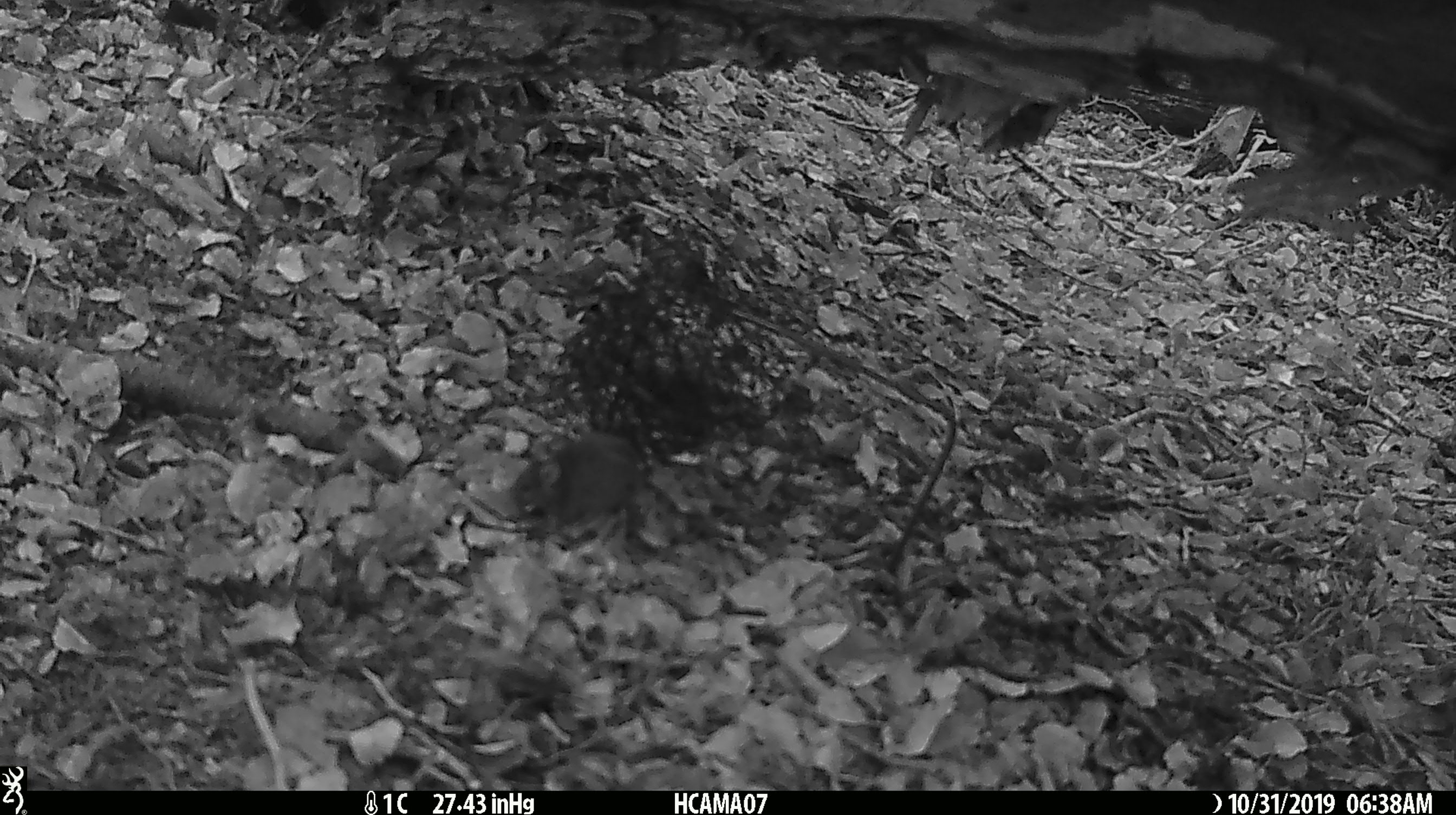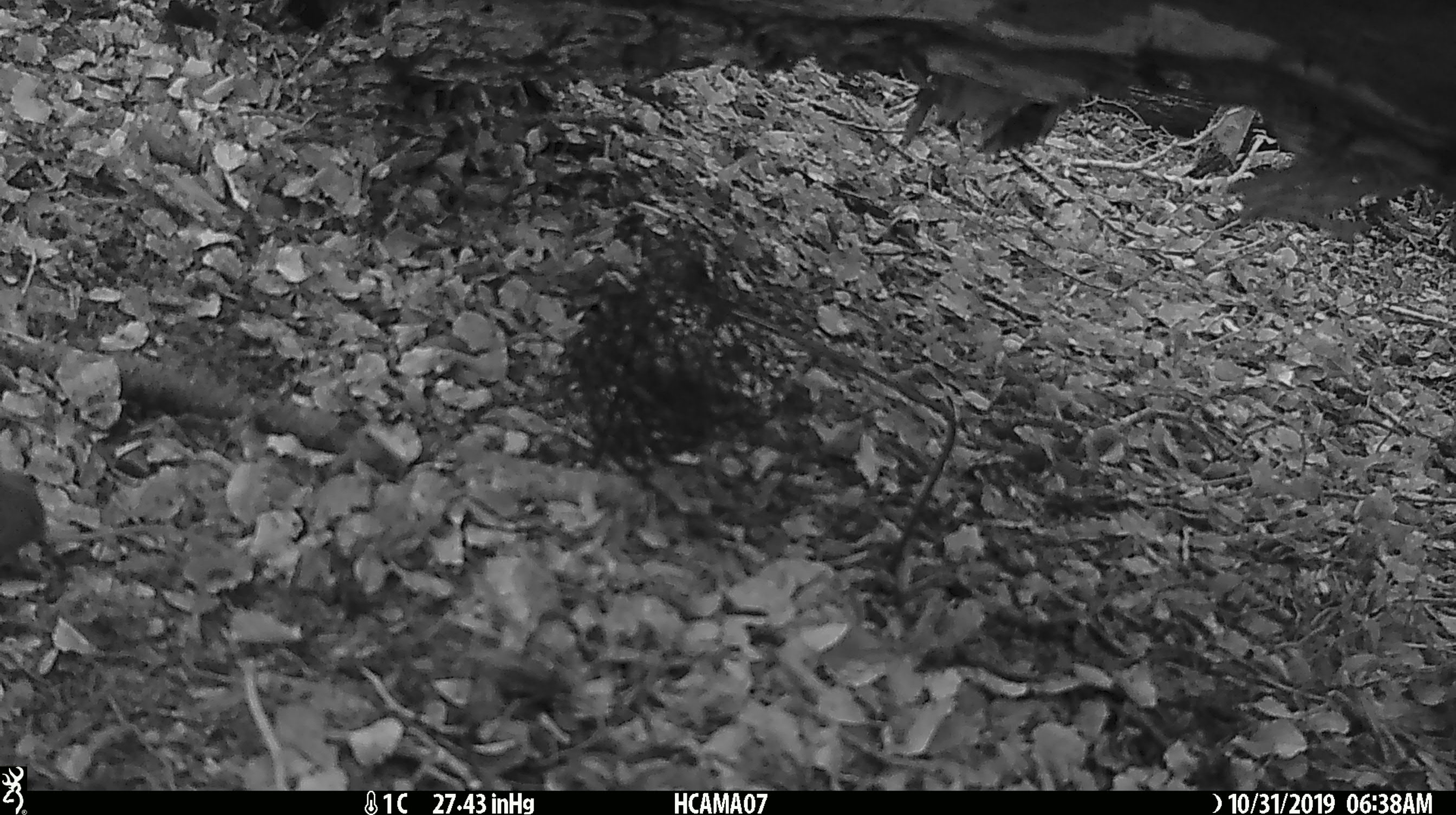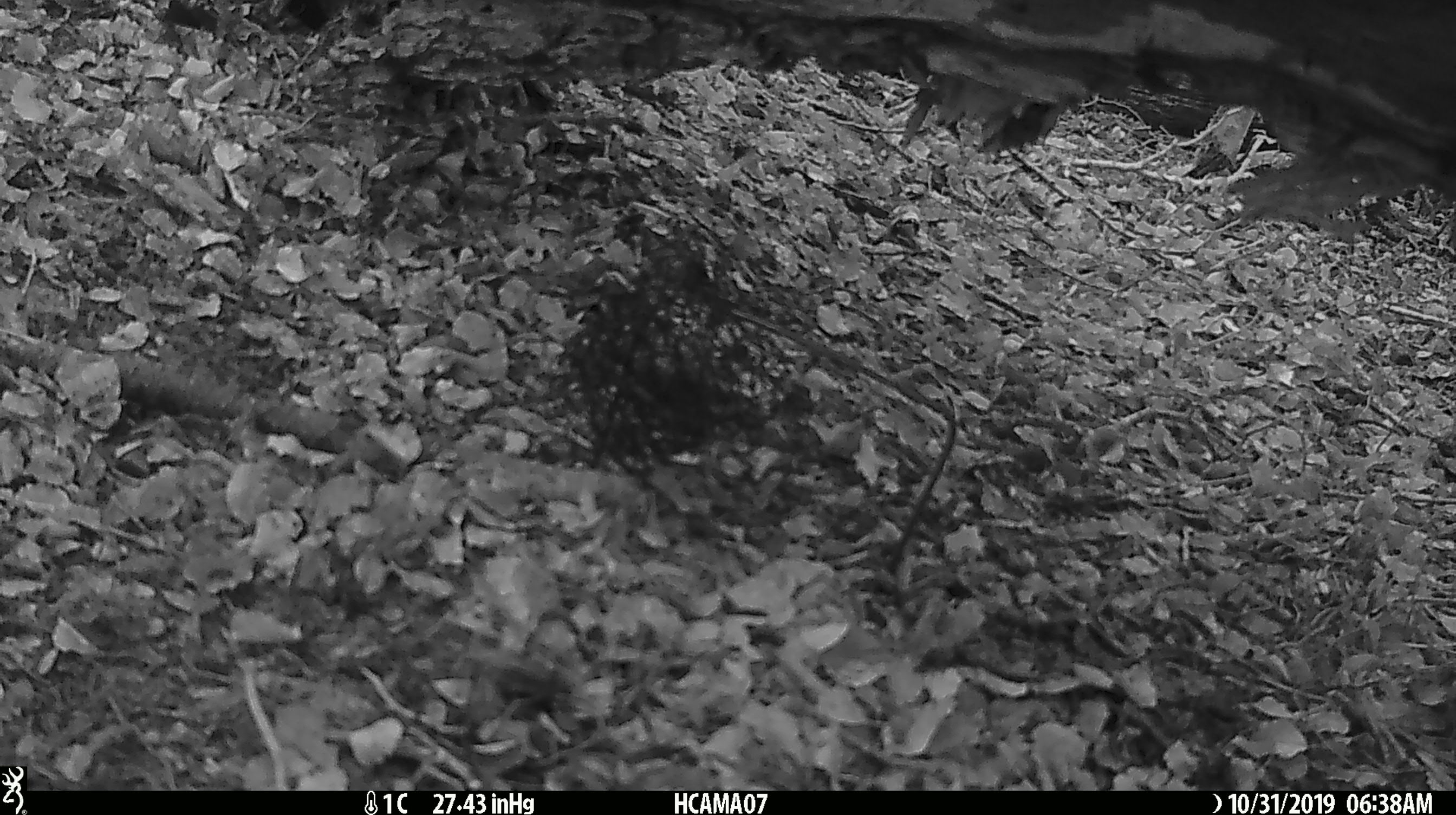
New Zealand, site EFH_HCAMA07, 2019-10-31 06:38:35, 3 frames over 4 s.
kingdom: Animalia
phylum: Chordata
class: Mammalia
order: Rodentia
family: Muridae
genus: Mus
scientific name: Mus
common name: mouse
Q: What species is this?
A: Mouse (Mus).